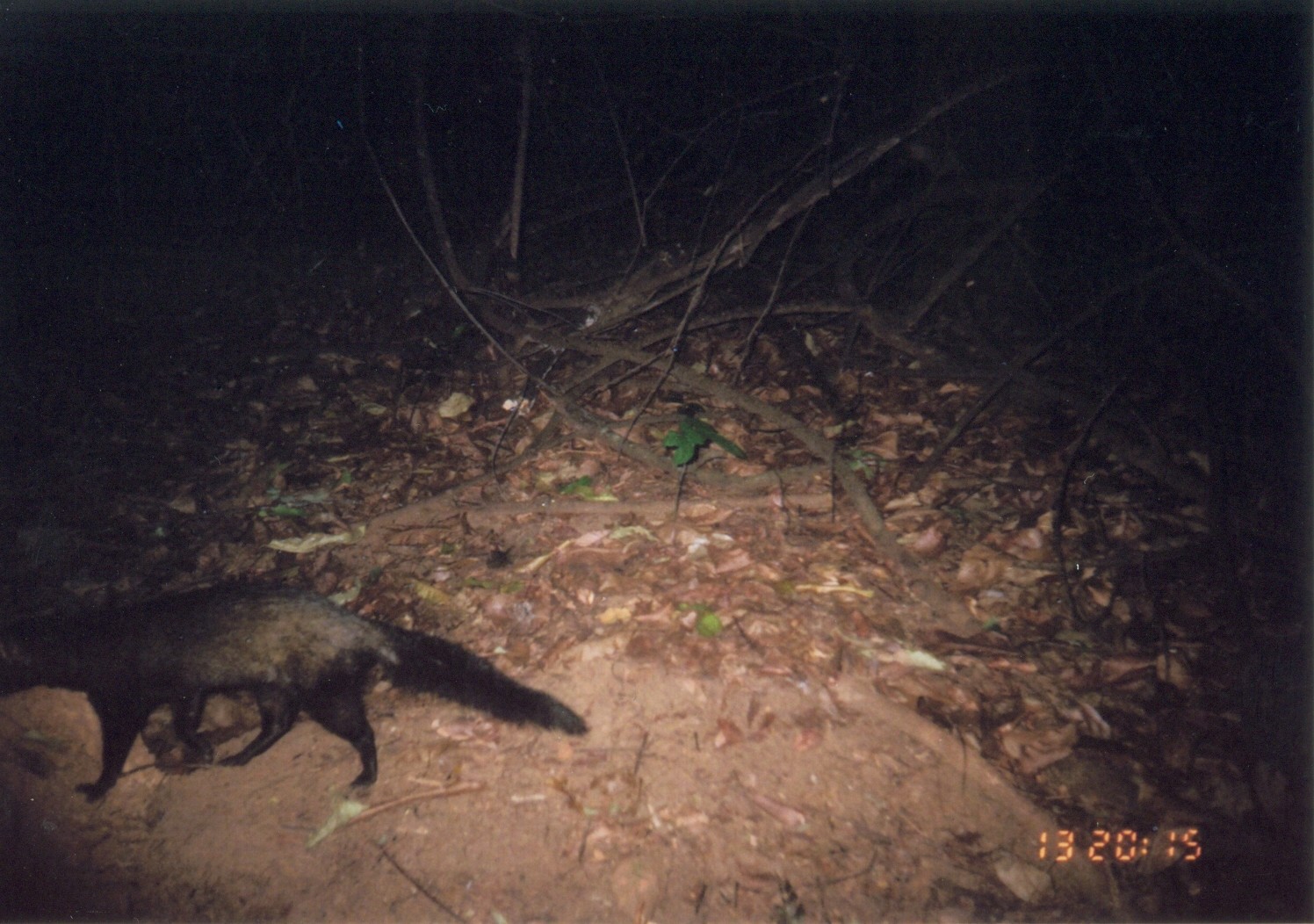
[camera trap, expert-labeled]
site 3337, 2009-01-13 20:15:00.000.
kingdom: Animalia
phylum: Chordata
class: Mammalia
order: Carnivora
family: Herpestidae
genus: Bdeogale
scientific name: Bdeogale crassicauda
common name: bushy-tailed mongoose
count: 1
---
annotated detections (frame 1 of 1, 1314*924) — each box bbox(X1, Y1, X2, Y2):
bdeogale crassicauda: bbox(1, 580, 591, 803)